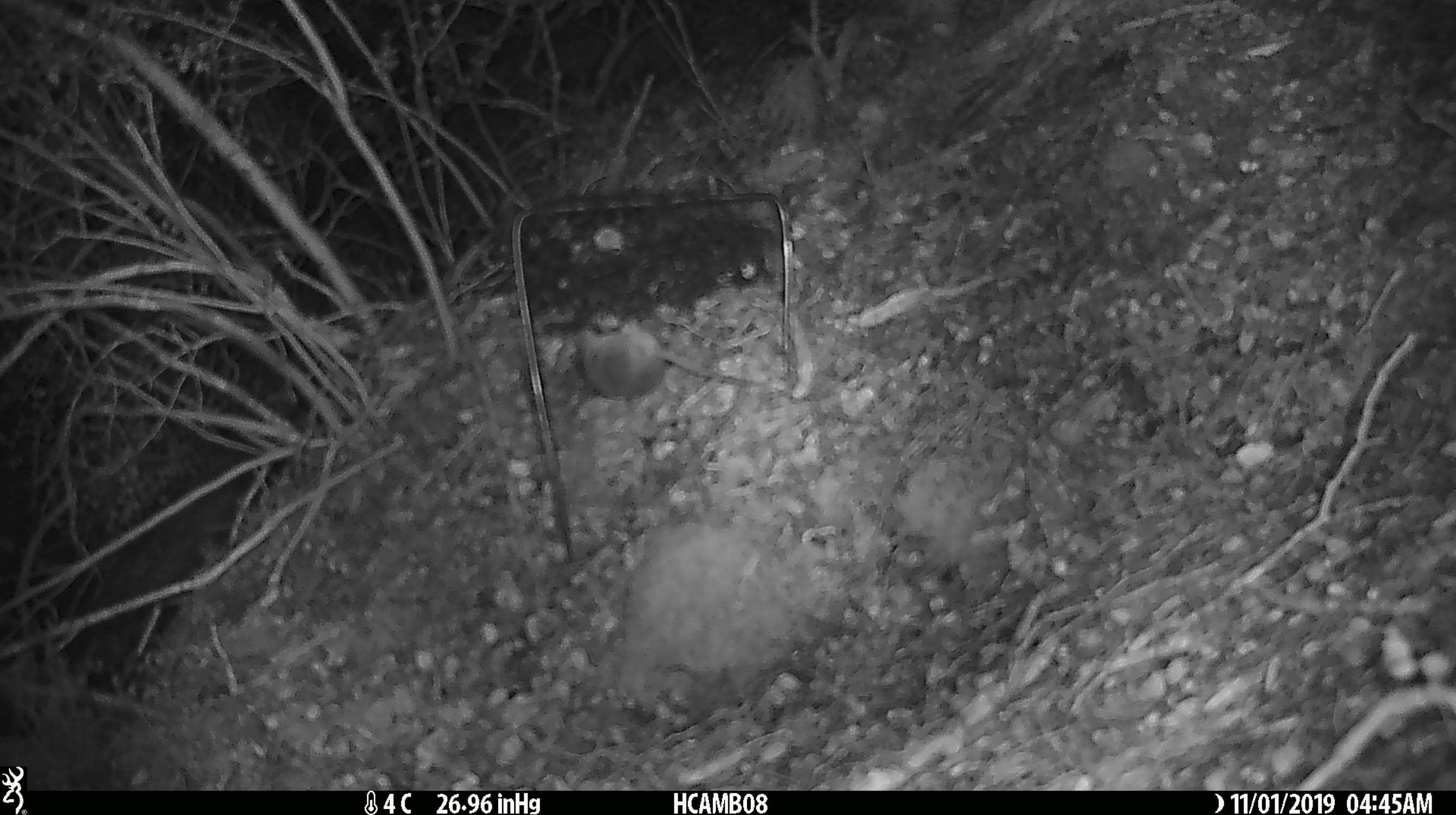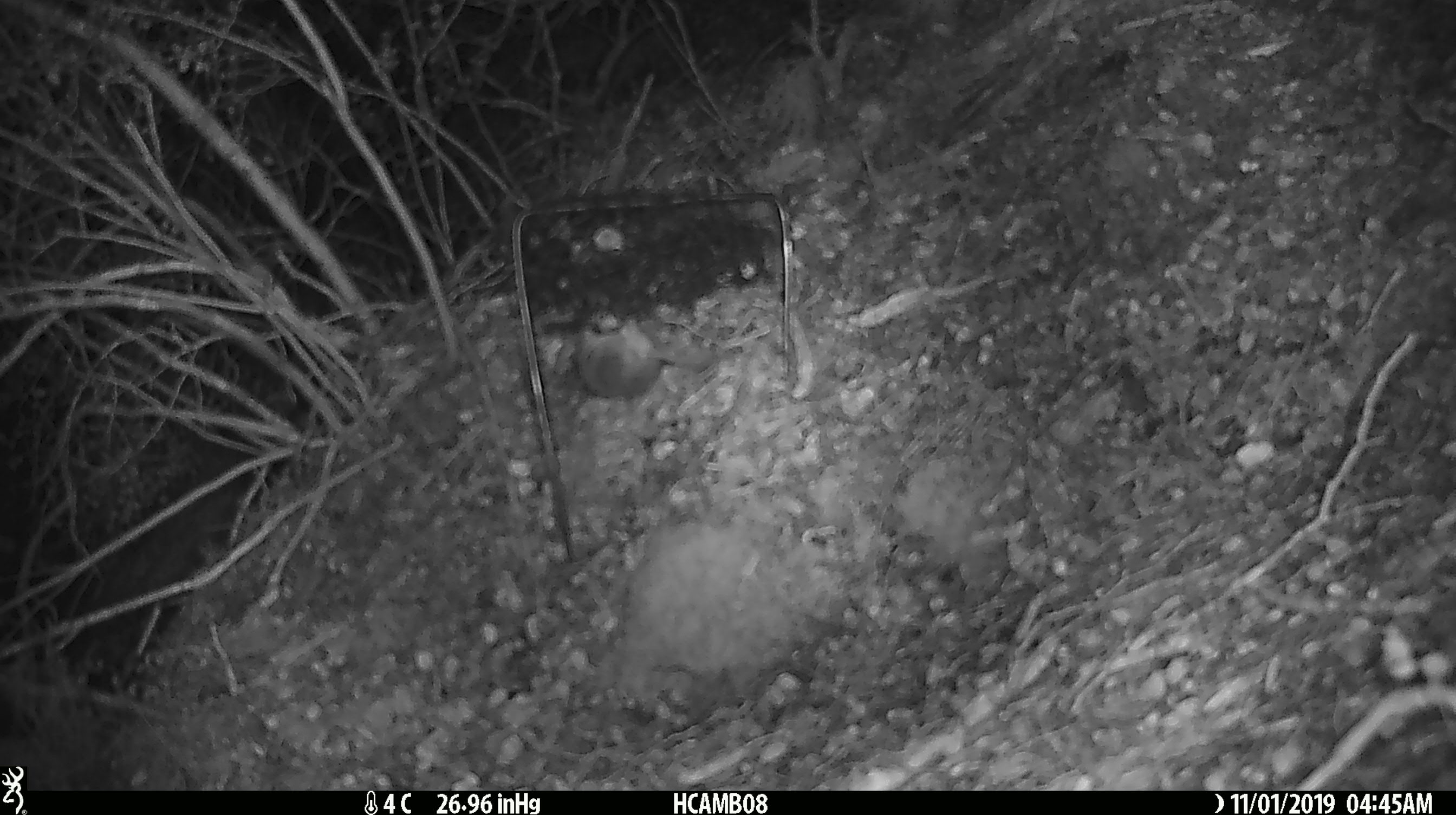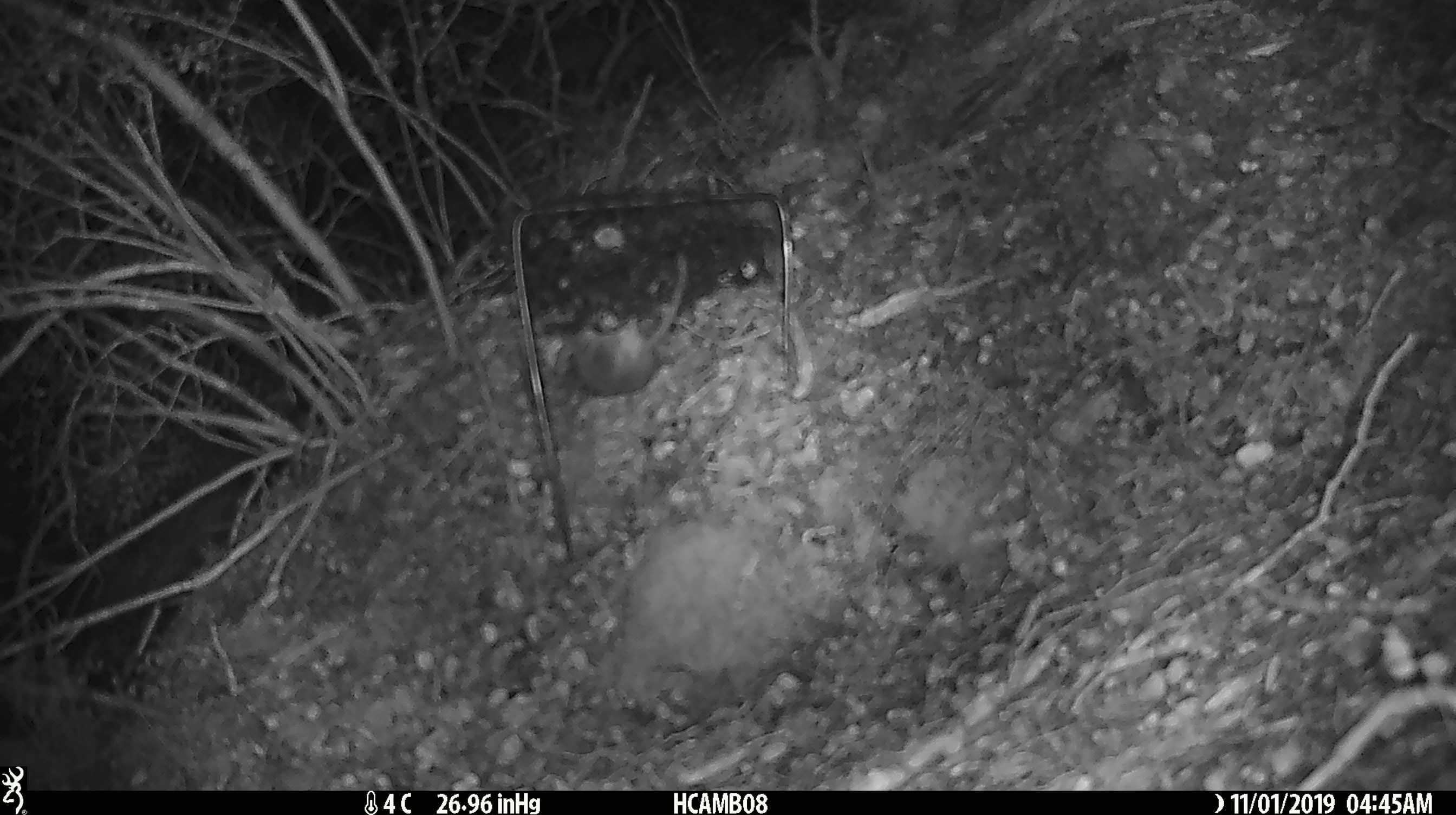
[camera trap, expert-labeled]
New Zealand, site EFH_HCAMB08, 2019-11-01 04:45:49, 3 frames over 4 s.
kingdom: Animalia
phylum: Chordata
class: Mammalia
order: Rodentia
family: Muridae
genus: Mus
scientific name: Mus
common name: mouse